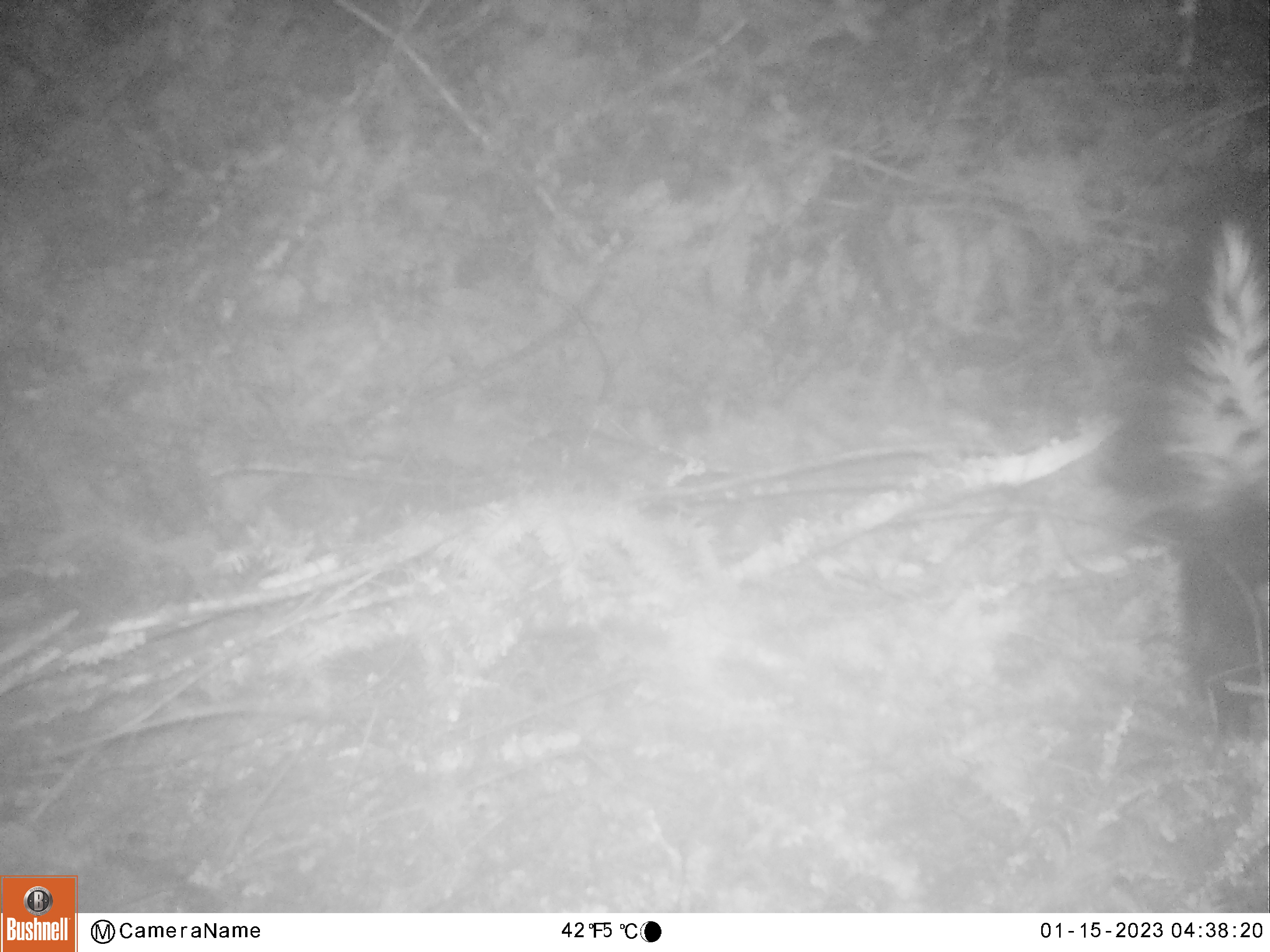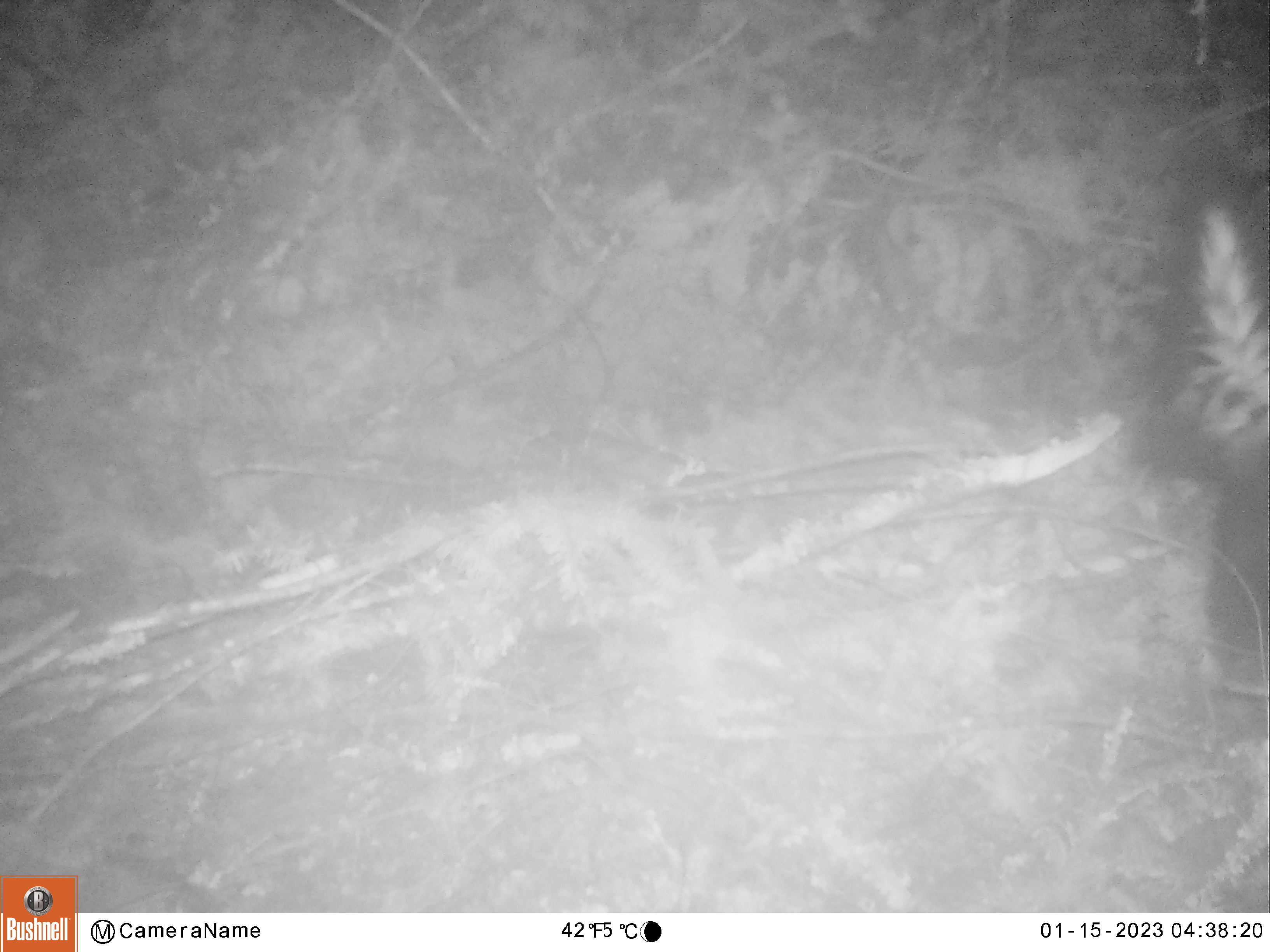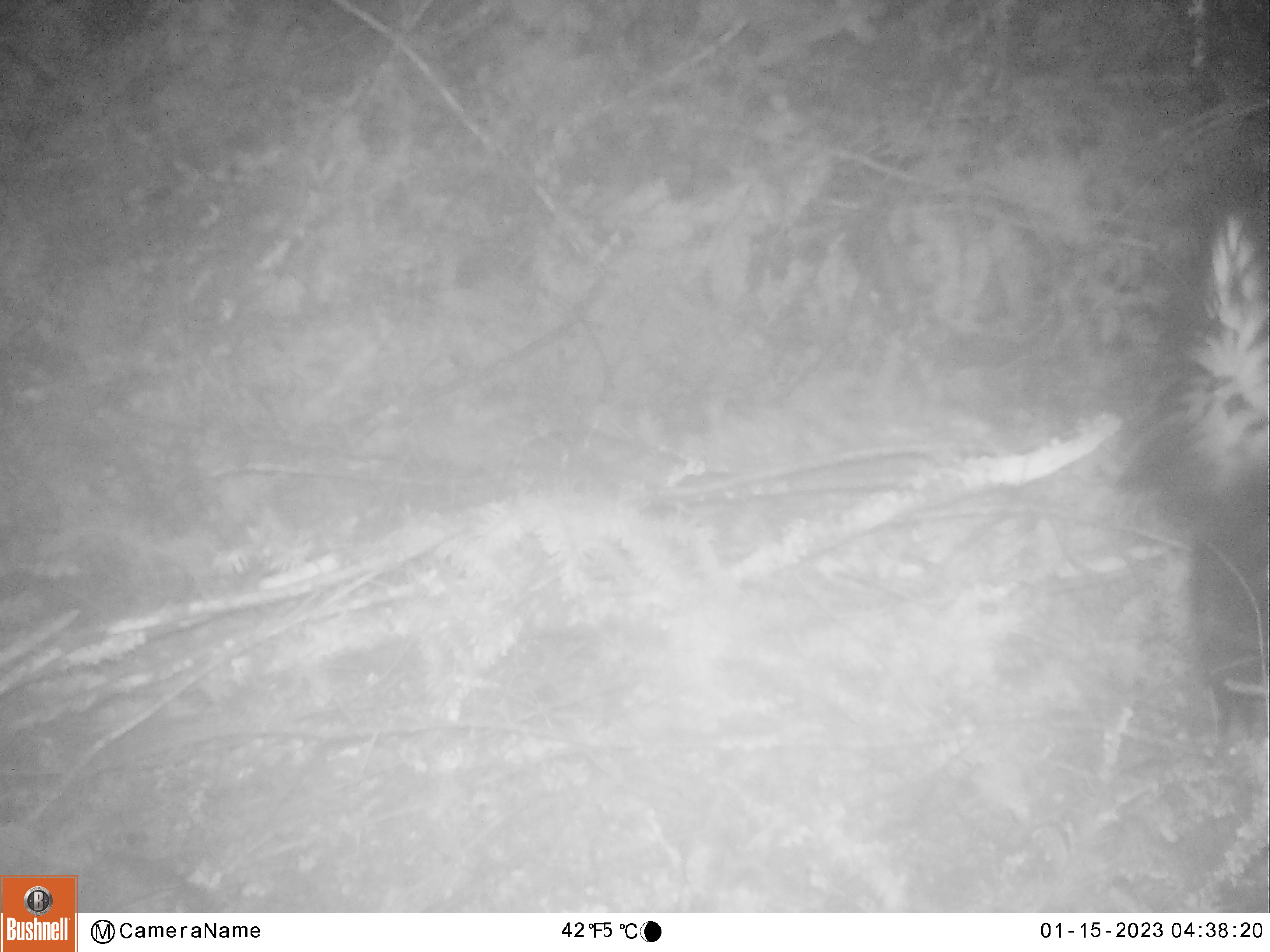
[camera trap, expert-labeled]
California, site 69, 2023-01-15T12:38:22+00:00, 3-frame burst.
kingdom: Animalia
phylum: Chordata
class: Mammalia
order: Carnivora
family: Mephitidae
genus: Mephitis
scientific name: Mephitis mephitis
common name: striped skunk